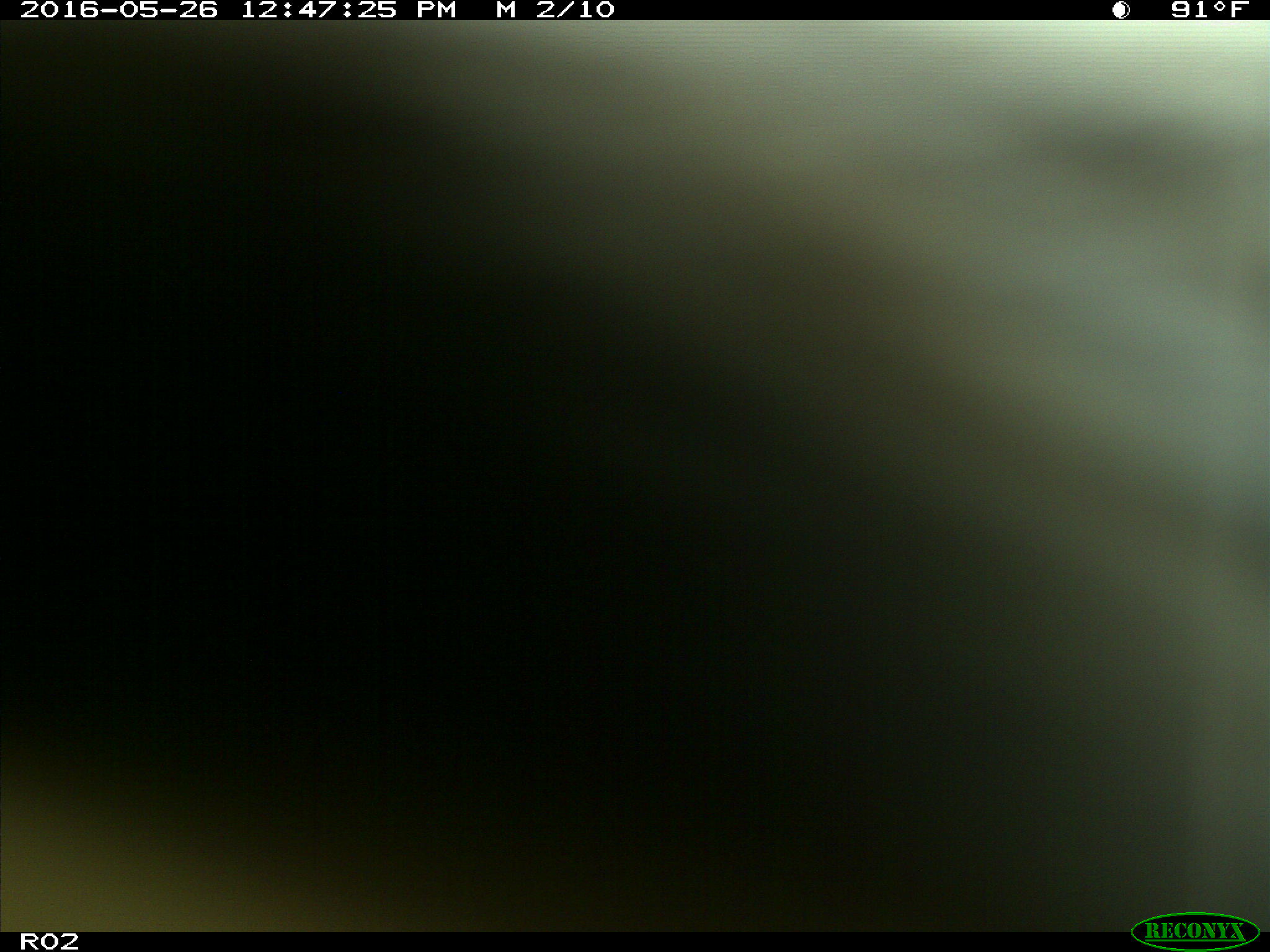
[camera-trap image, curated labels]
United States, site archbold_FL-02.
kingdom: Animalia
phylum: Chordata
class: Mammalia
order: Artiodactyla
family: Bovidae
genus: Bos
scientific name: Bos taurus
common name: domestic cow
Bos taurus (domestic cow).